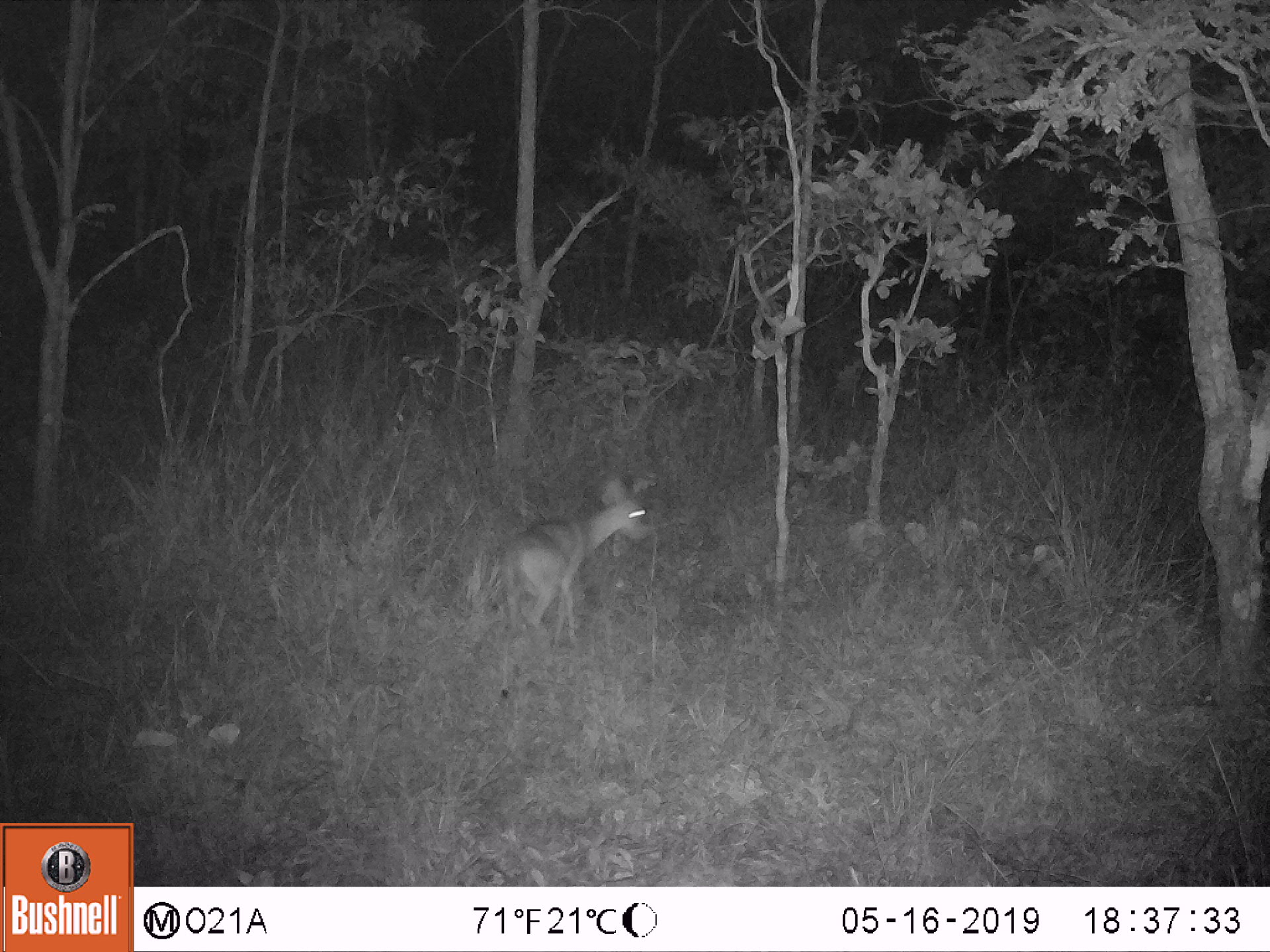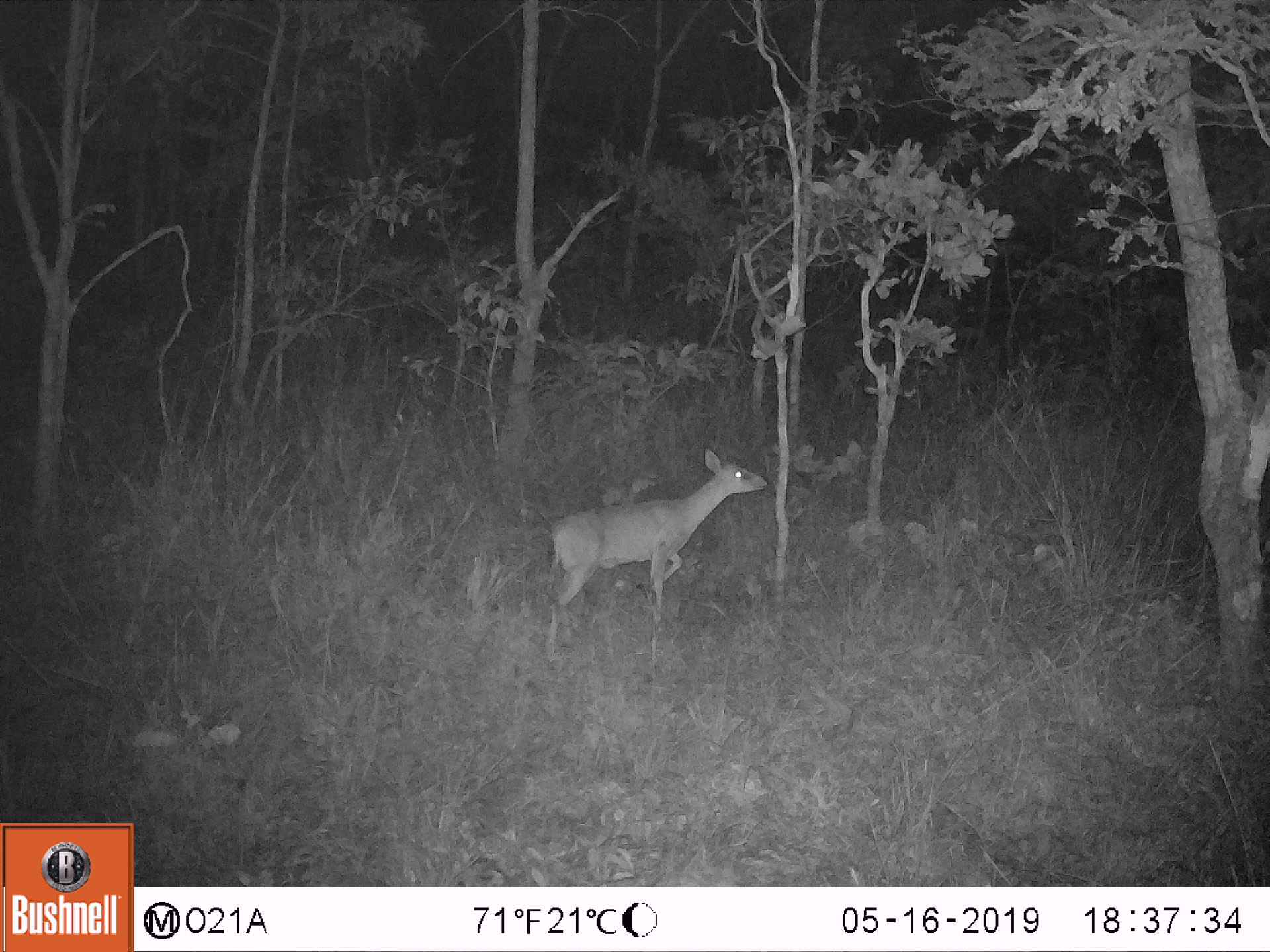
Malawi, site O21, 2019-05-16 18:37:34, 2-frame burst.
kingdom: Animalia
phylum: Chordata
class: Mammalia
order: Artiodactyla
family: Bovidae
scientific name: Antilopinae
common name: small antelope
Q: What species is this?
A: Small antelope (Antilopinae).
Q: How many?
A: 1.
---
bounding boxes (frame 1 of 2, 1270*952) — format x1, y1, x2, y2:
small antelope: 493, 471, 666, 704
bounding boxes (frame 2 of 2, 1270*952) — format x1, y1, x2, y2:
small antelope: 533, 443, 779, 672